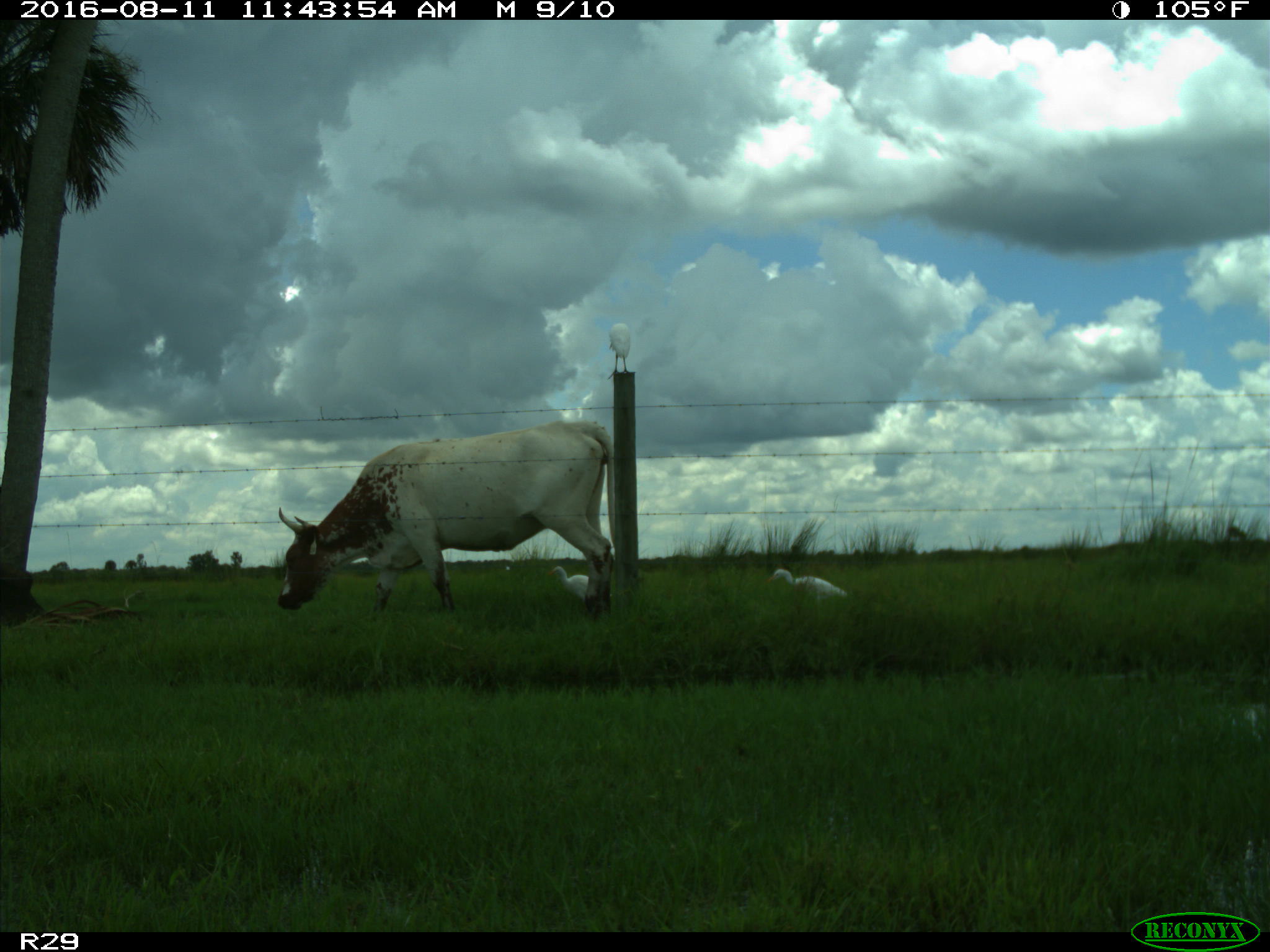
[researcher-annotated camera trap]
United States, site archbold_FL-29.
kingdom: Animalia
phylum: Chordata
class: Mammalia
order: Artiodactyla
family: Bovidae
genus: Bos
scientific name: Bos taurus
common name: domestic cow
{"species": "Bos taurus (domestic cow)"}